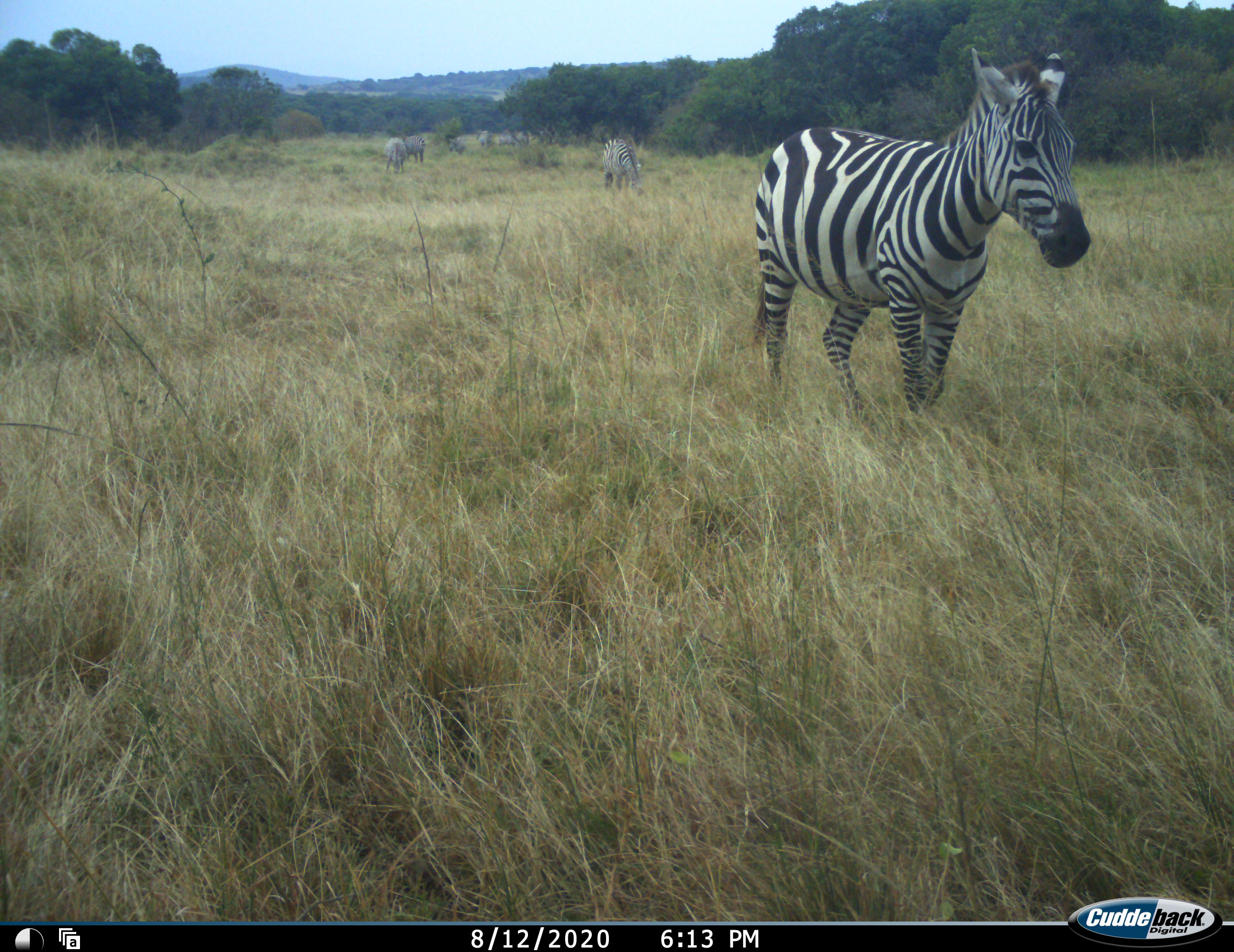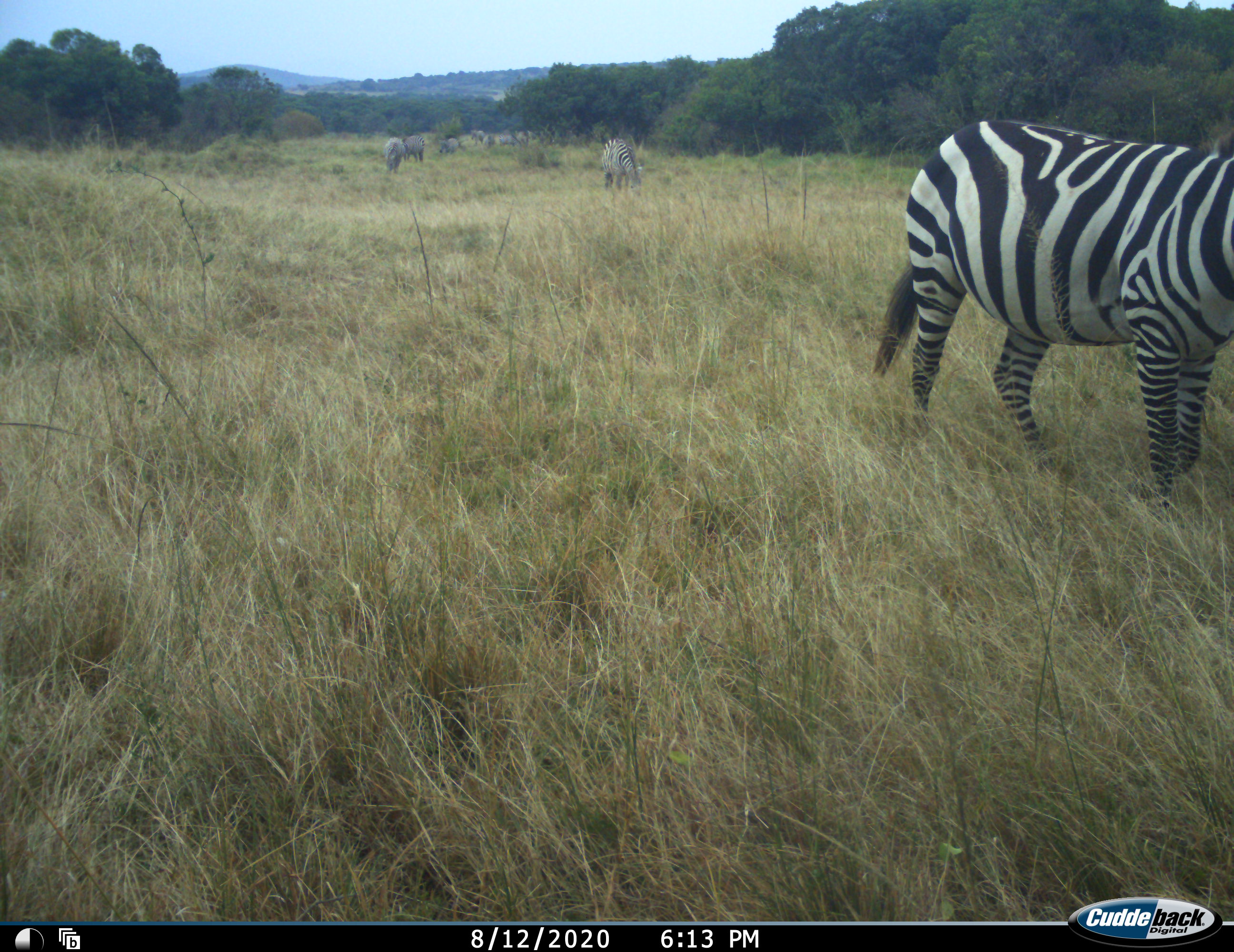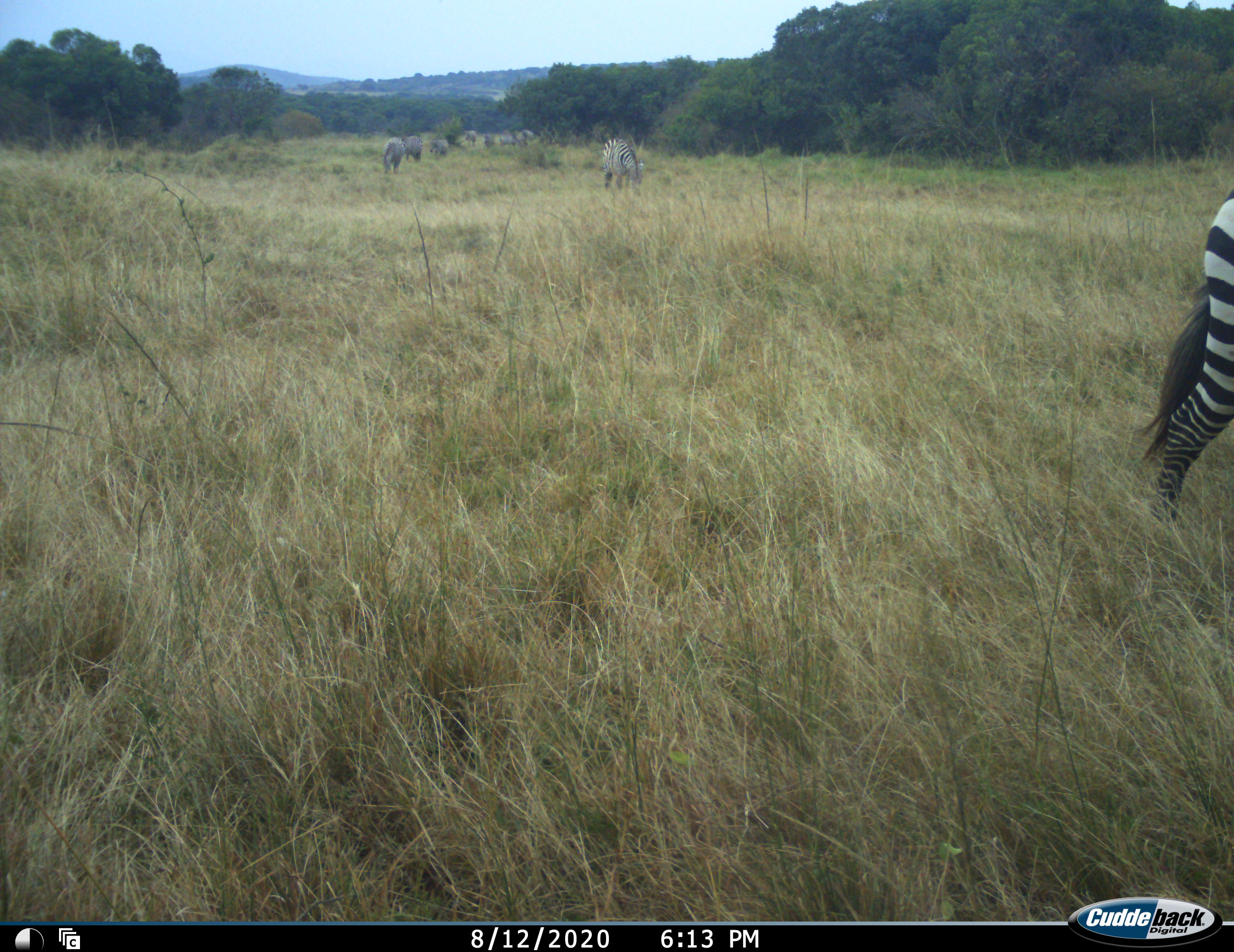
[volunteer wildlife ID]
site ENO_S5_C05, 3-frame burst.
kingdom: Animalia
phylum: Chordata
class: Mammalia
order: Perissodactyla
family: Equidae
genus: Equus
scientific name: Equus quagga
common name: plains zebra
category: zebraplains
Zebraplains (plains zebra) (Equus quagga), count 9. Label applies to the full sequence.